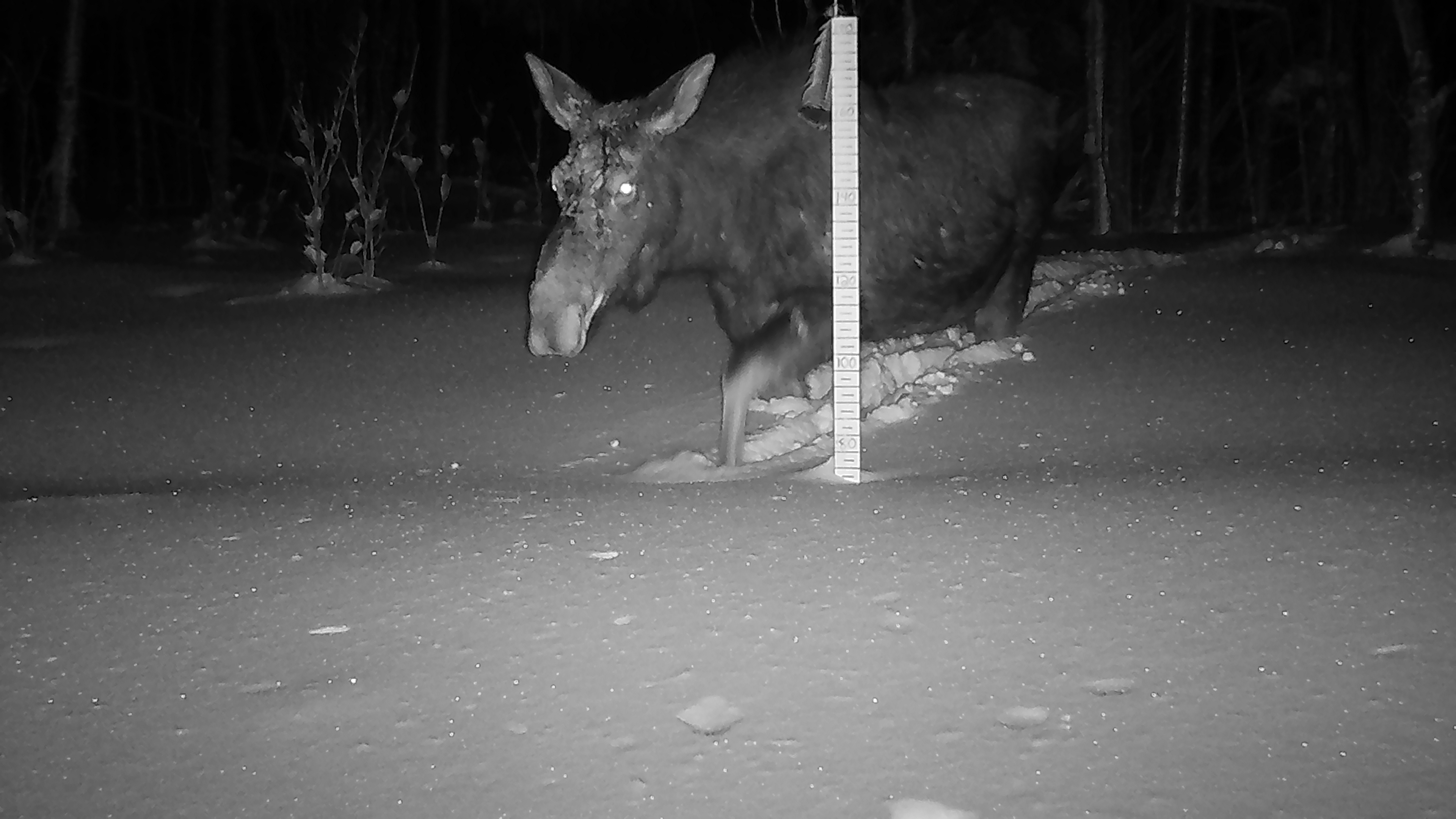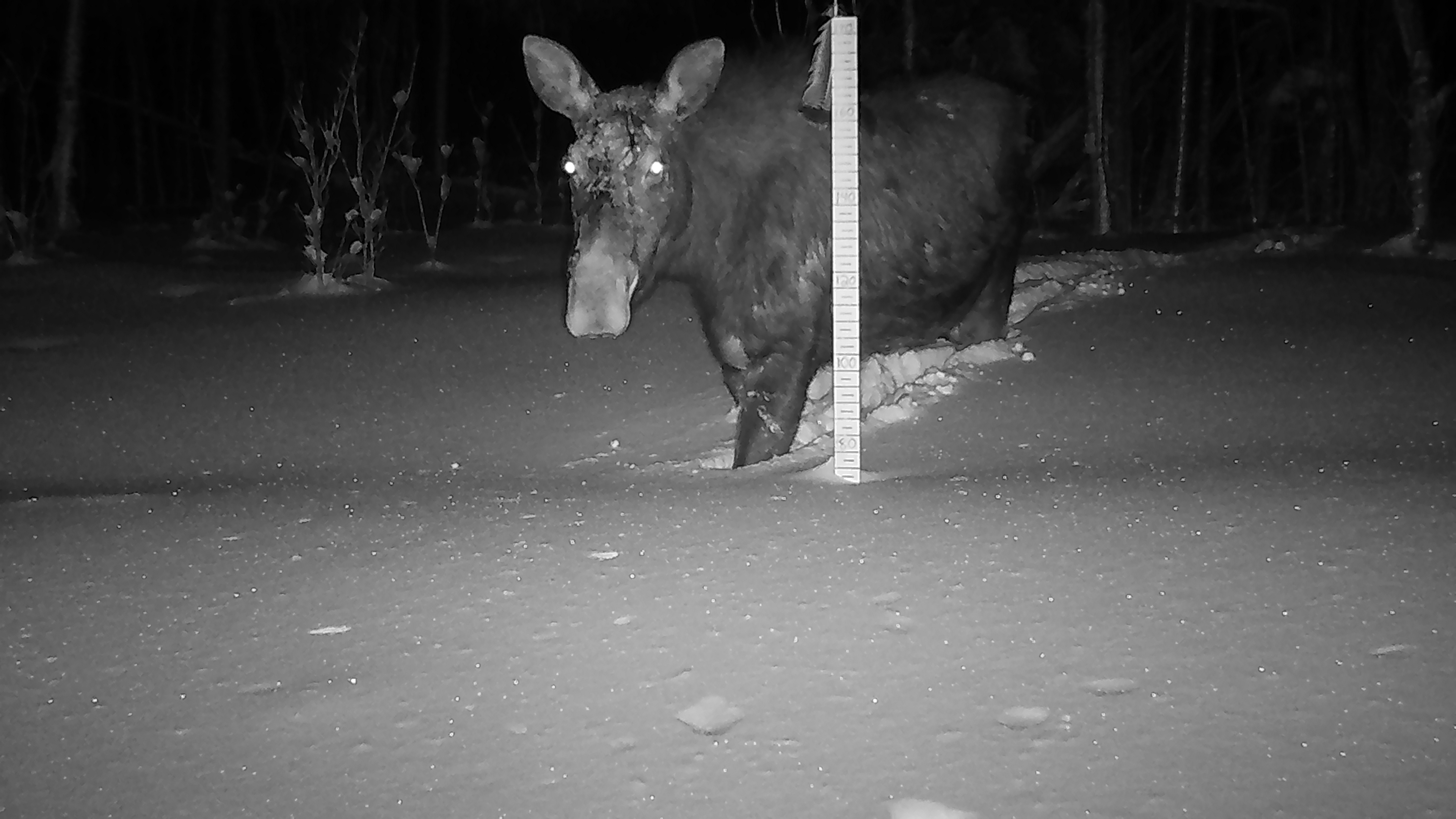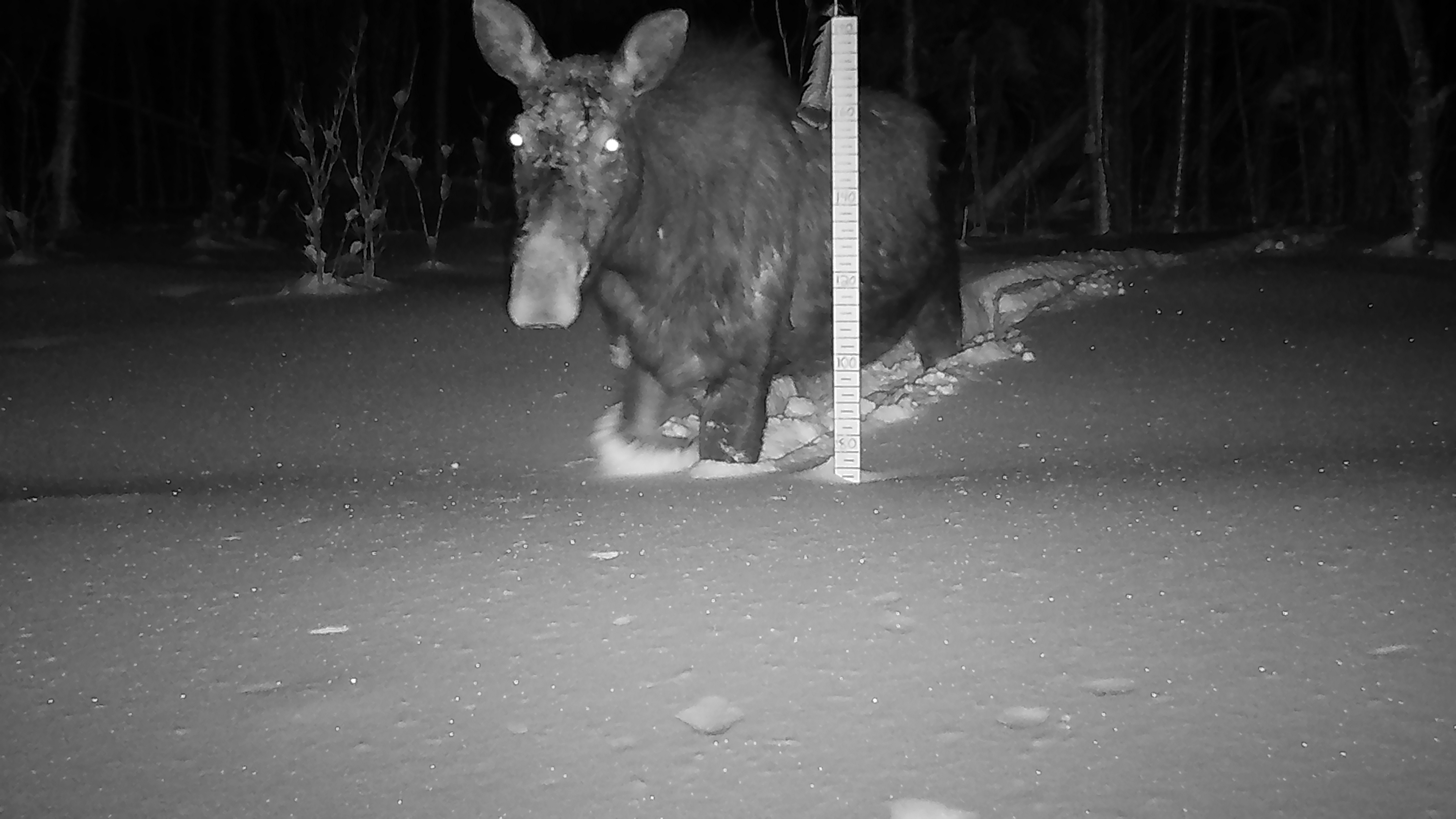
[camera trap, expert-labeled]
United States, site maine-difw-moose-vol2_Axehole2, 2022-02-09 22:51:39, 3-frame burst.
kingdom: Animalia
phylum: Chordata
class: Mammalia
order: Artiodactyla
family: Cervidae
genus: Alces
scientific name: Alces alces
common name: moose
Moose (Alces alces).